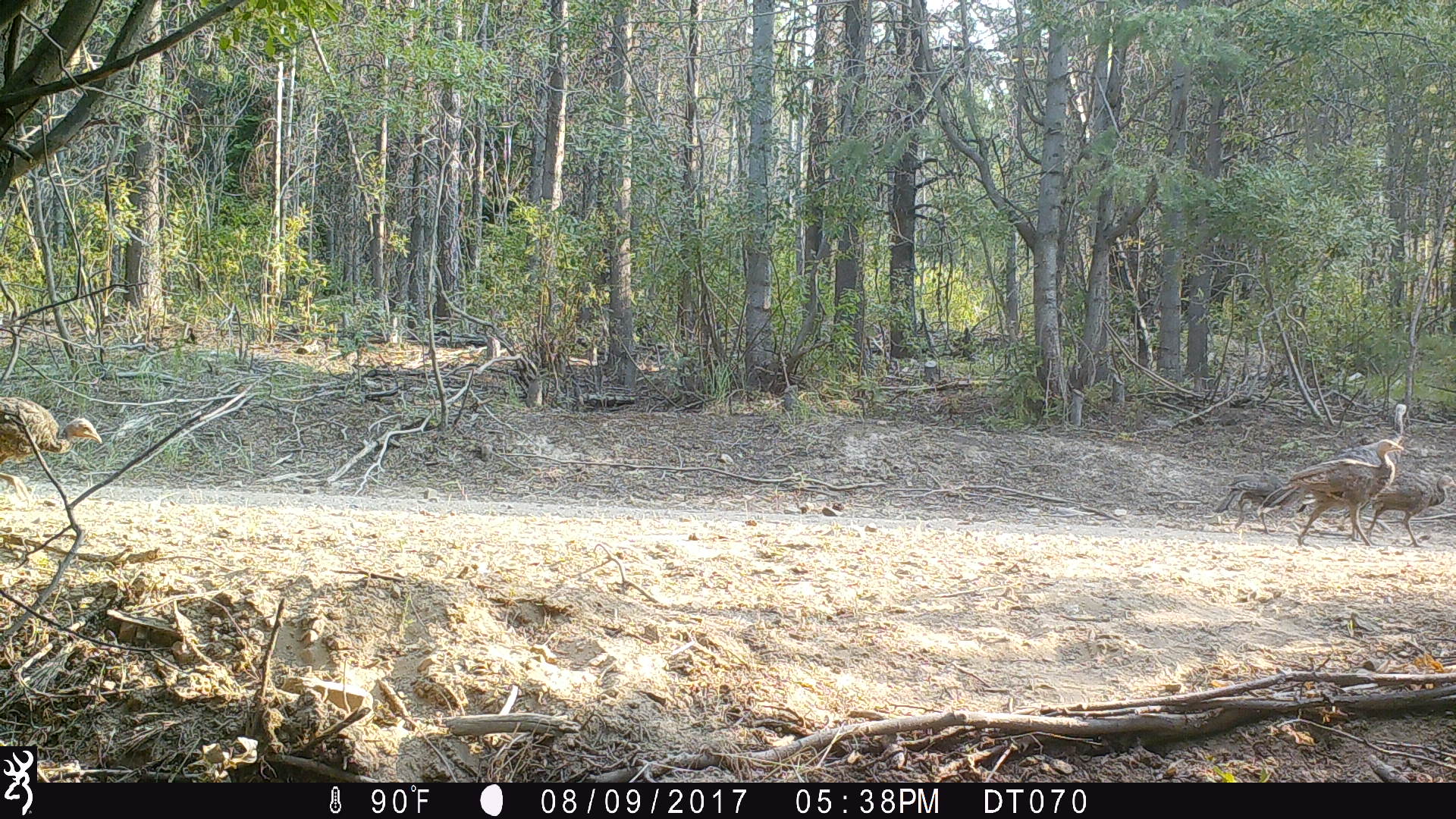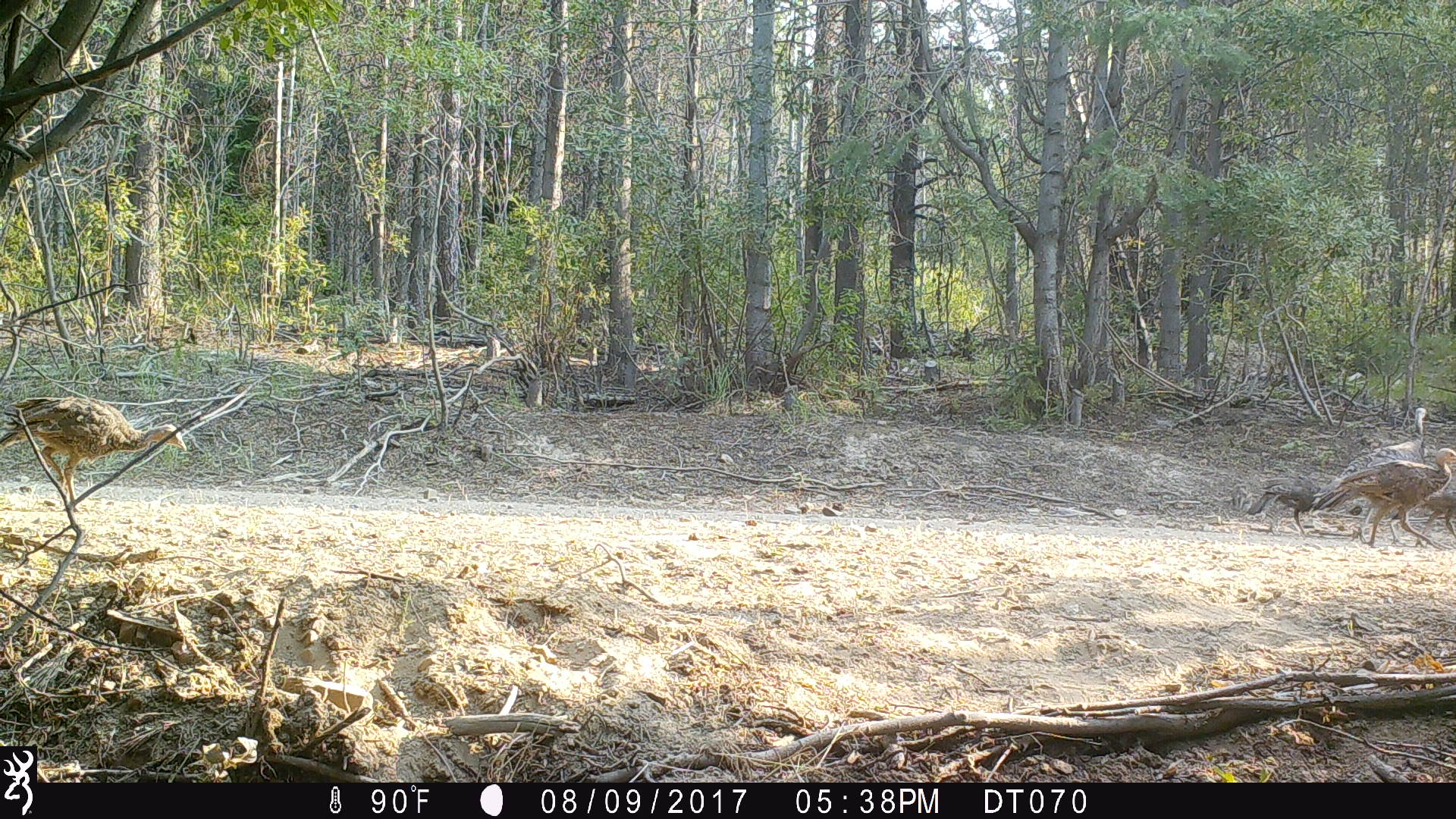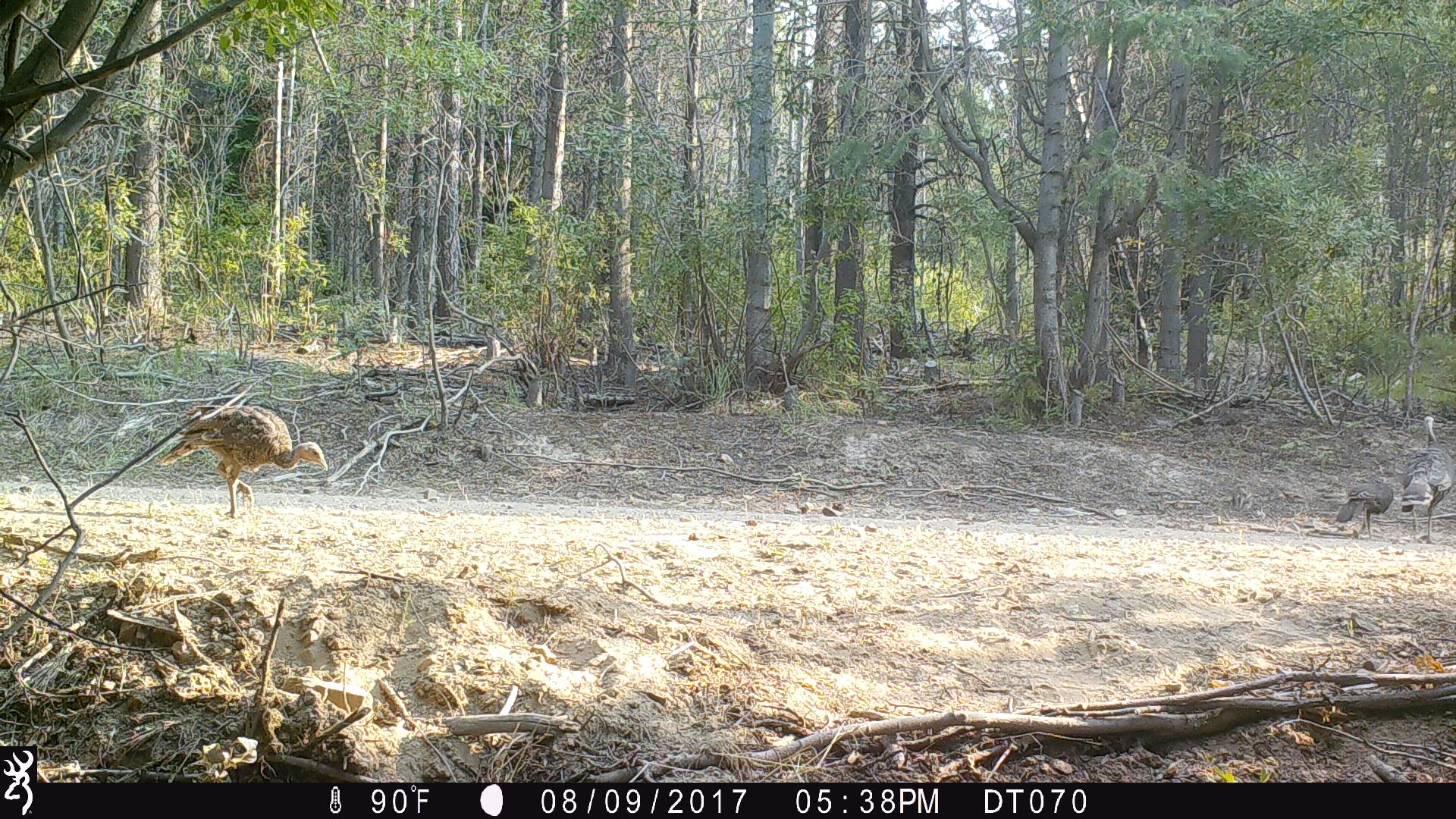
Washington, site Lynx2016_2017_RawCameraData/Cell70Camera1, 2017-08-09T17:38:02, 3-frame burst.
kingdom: Animalia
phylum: Chordata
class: Aves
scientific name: Aves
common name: birds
Aves (birds). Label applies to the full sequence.